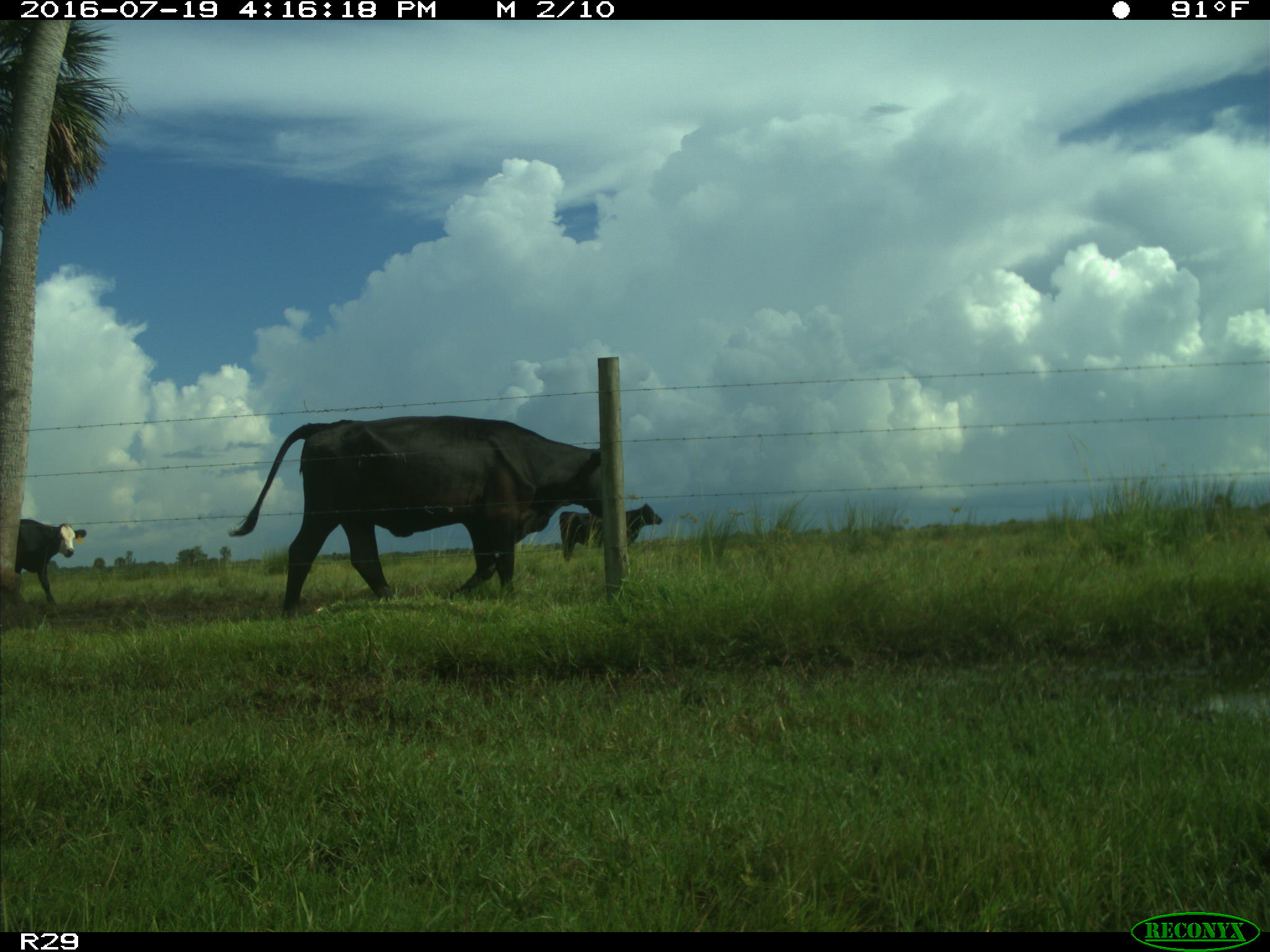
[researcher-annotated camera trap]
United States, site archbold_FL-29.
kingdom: Animalia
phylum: Chordata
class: Mammalia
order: Artiodactyla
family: Bovidae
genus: Bos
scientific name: Bos taurus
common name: domestic cow